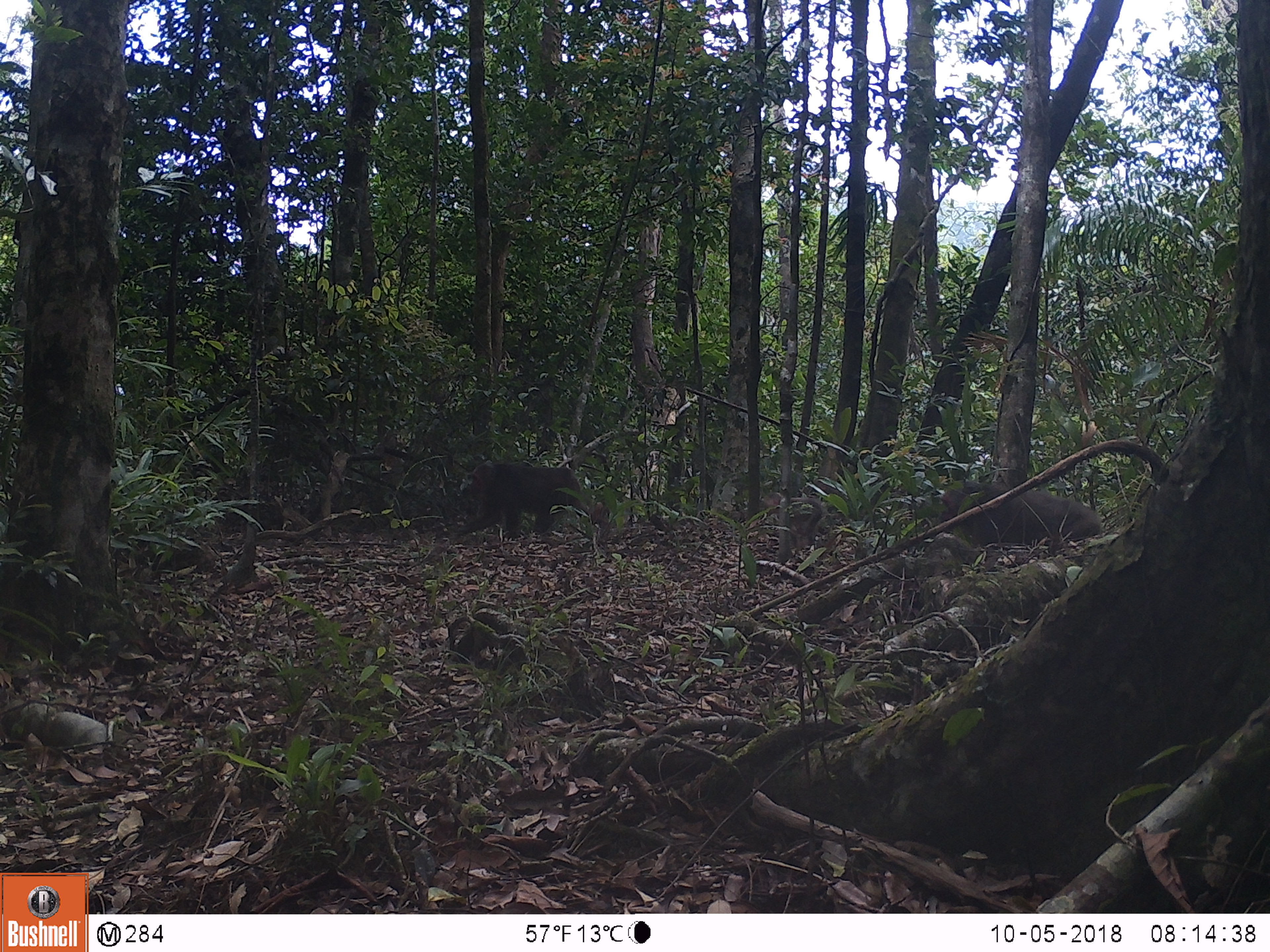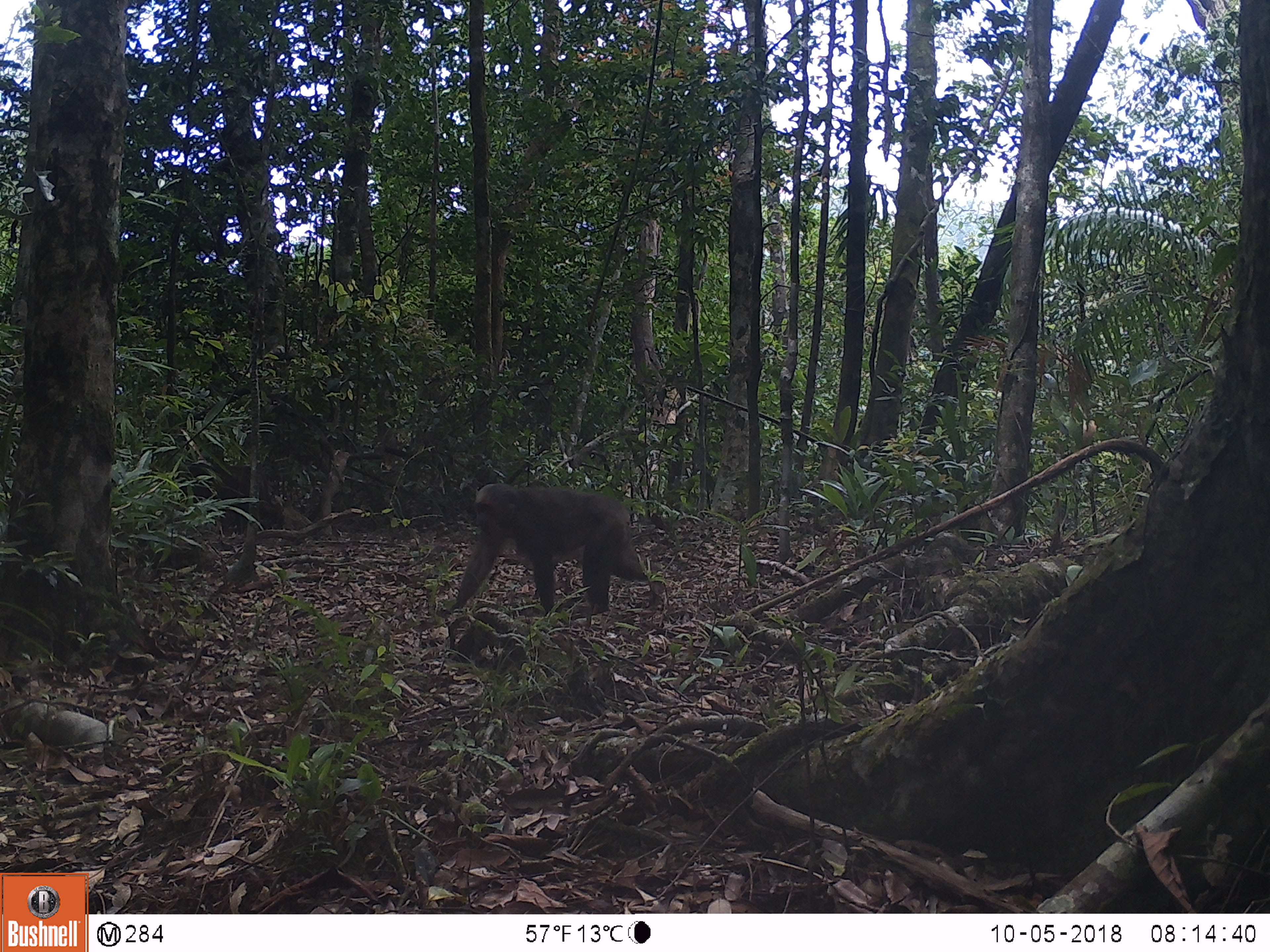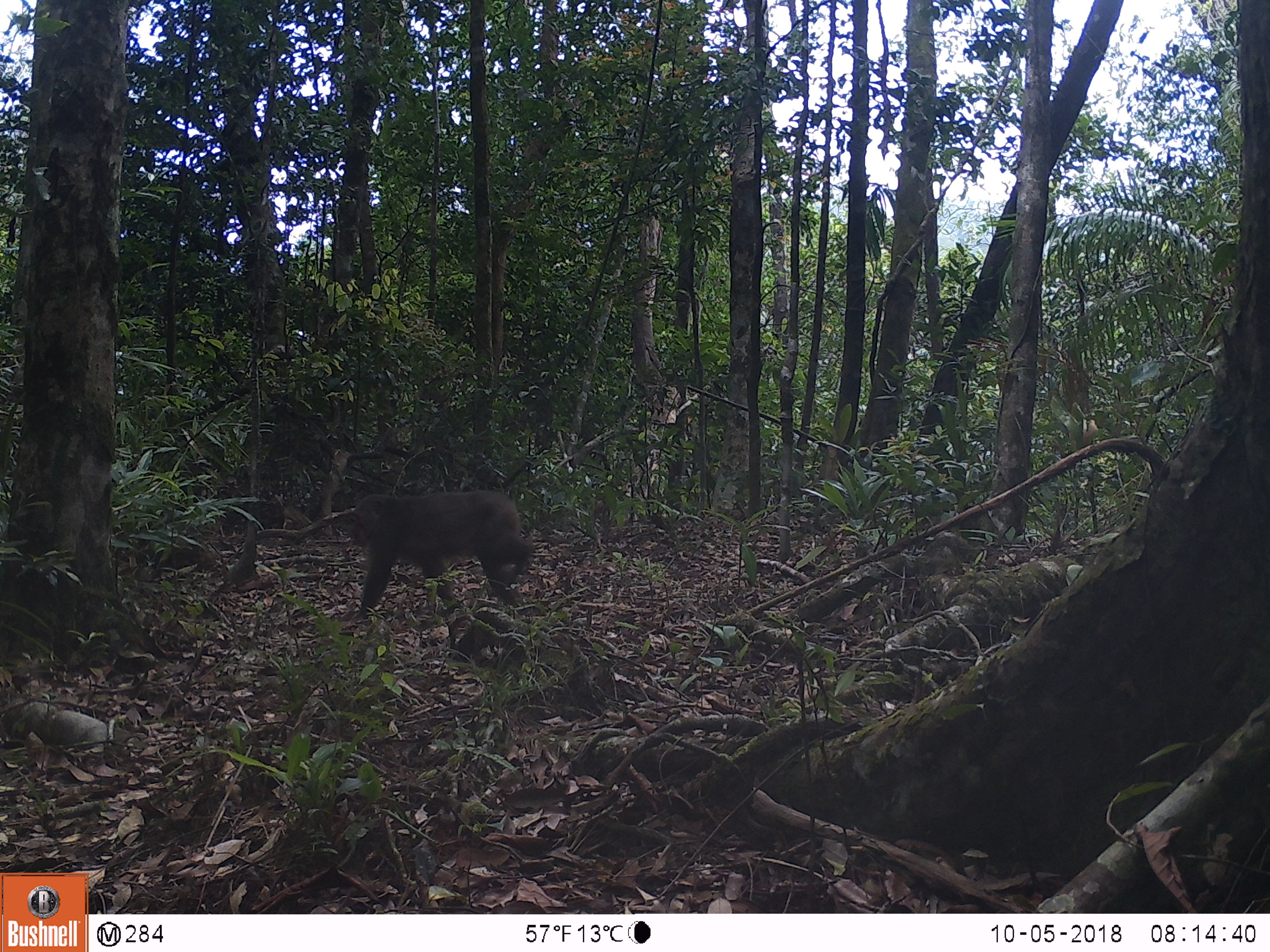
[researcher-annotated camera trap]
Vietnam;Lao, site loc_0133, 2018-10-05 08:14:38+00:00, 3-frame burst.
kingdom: Animalia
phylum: Chordata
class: Mammalia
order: Primates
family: Cercopithecidae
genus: Macaca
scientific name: Macaca arctoides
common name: stump-tailed macaque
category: stump tailed macaque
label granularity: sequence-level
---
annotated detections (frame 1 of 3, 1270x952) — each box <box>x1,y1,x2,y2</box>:
stump tailed macaque: <box>938,480,1103,550</box>; <box>451,460,590,541</box>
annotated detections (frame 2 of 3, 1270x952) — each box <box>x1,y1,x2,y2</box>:
stump tailed macaque: <box>449,482,665,617</box>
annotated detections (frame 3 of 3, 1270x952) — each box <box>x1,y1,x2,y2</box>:
stump tailed macaque: <box>346,488,534,624</box>